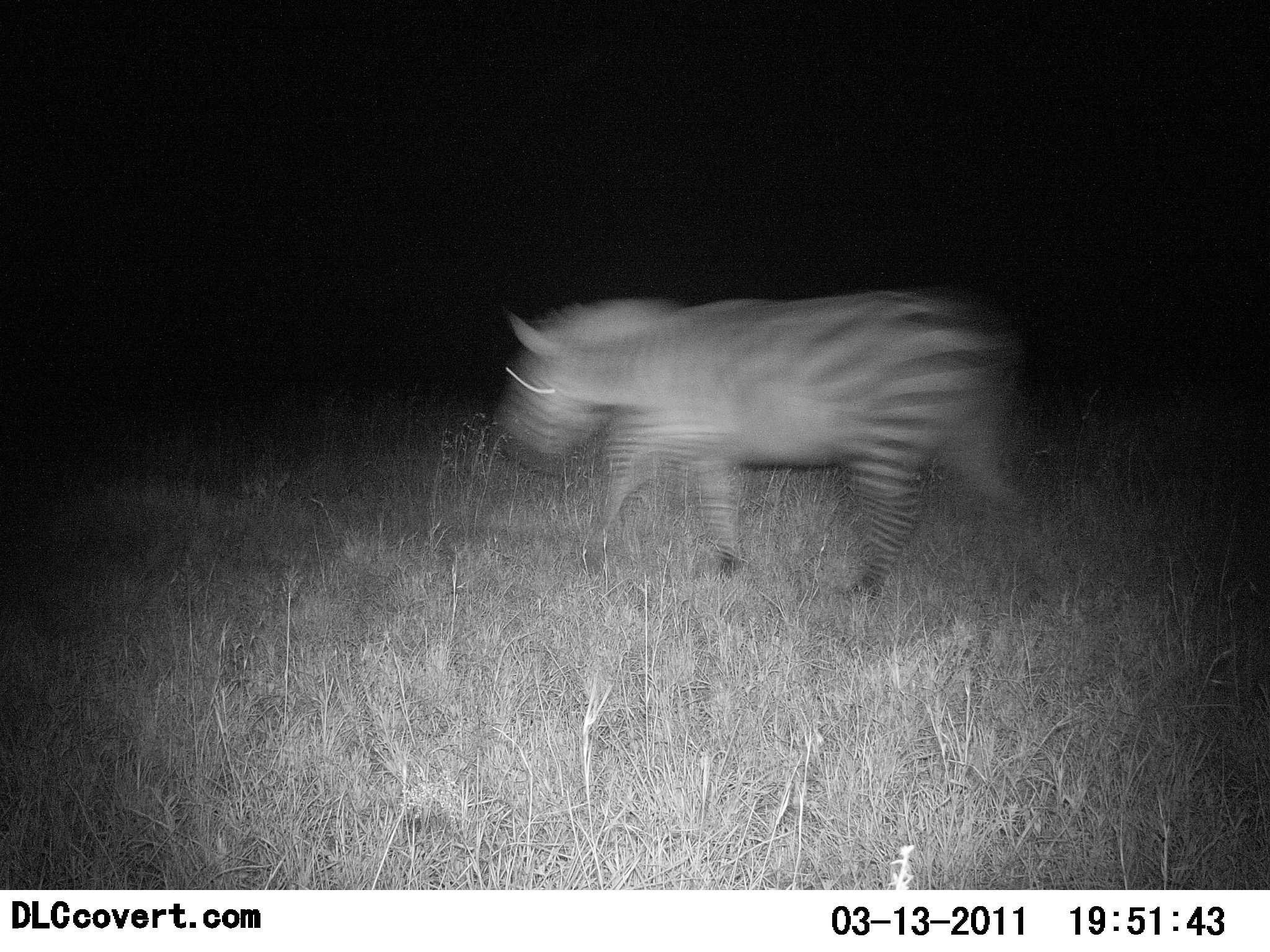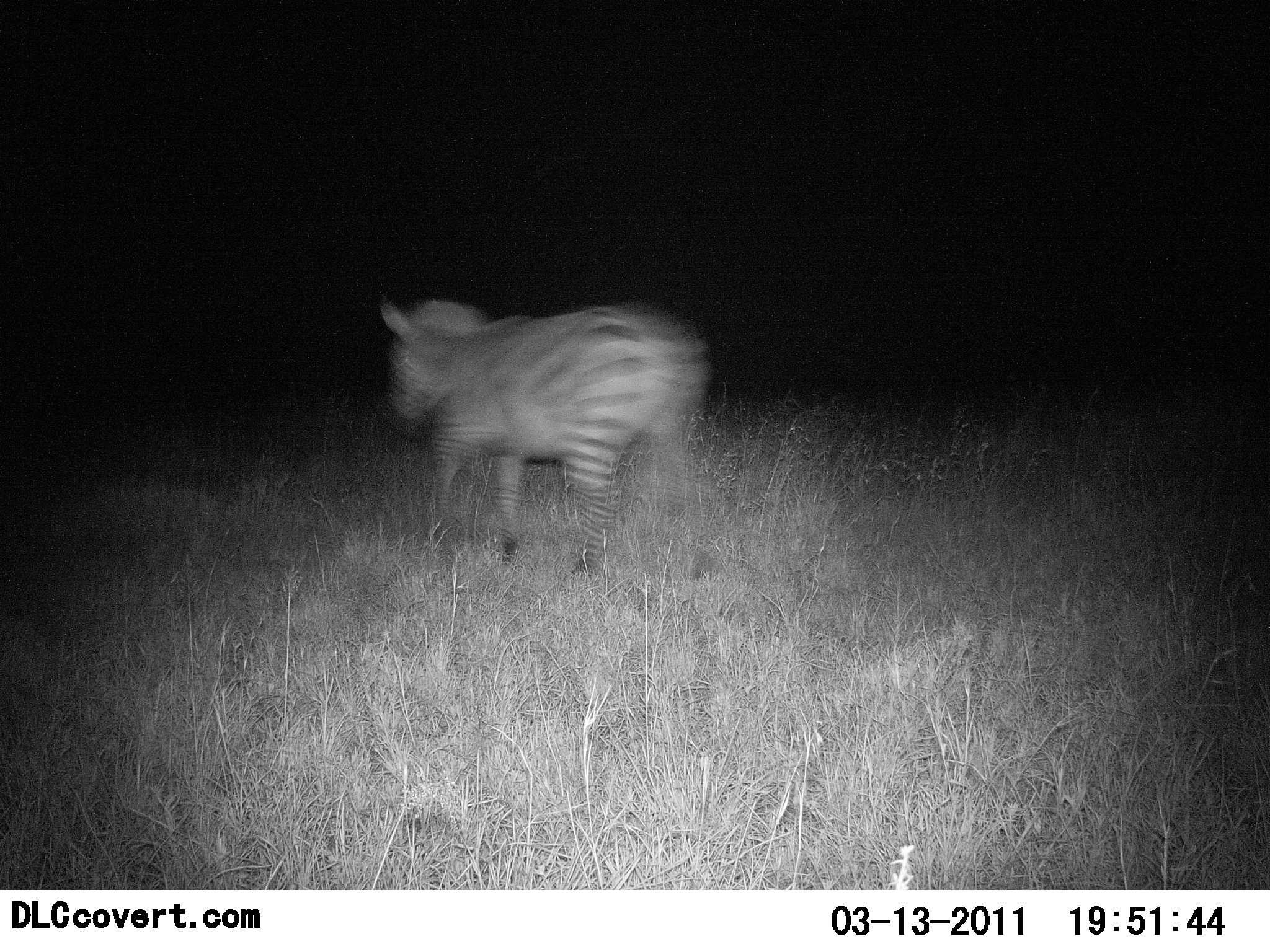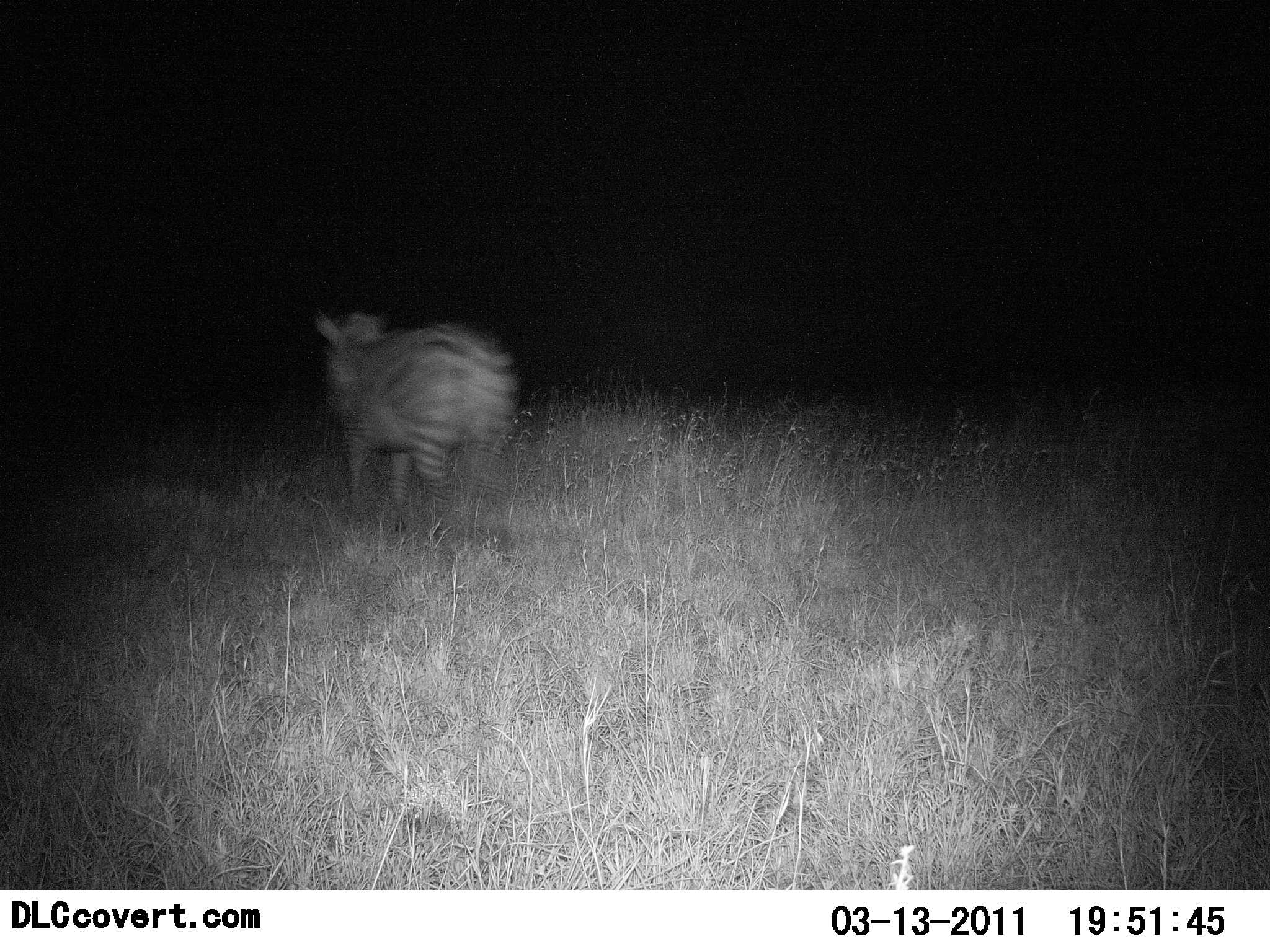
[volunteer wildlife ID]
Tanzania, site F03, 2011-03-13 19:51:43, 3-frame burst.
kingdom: Animalia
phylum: Chordata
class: Mammalia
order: Perissodactyla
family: Equidae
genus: Equus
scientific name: Equus quagga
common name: plains zebra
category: zebra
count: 1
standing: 0%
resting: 0%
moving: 100%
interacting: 0%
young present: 0%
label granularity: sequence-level